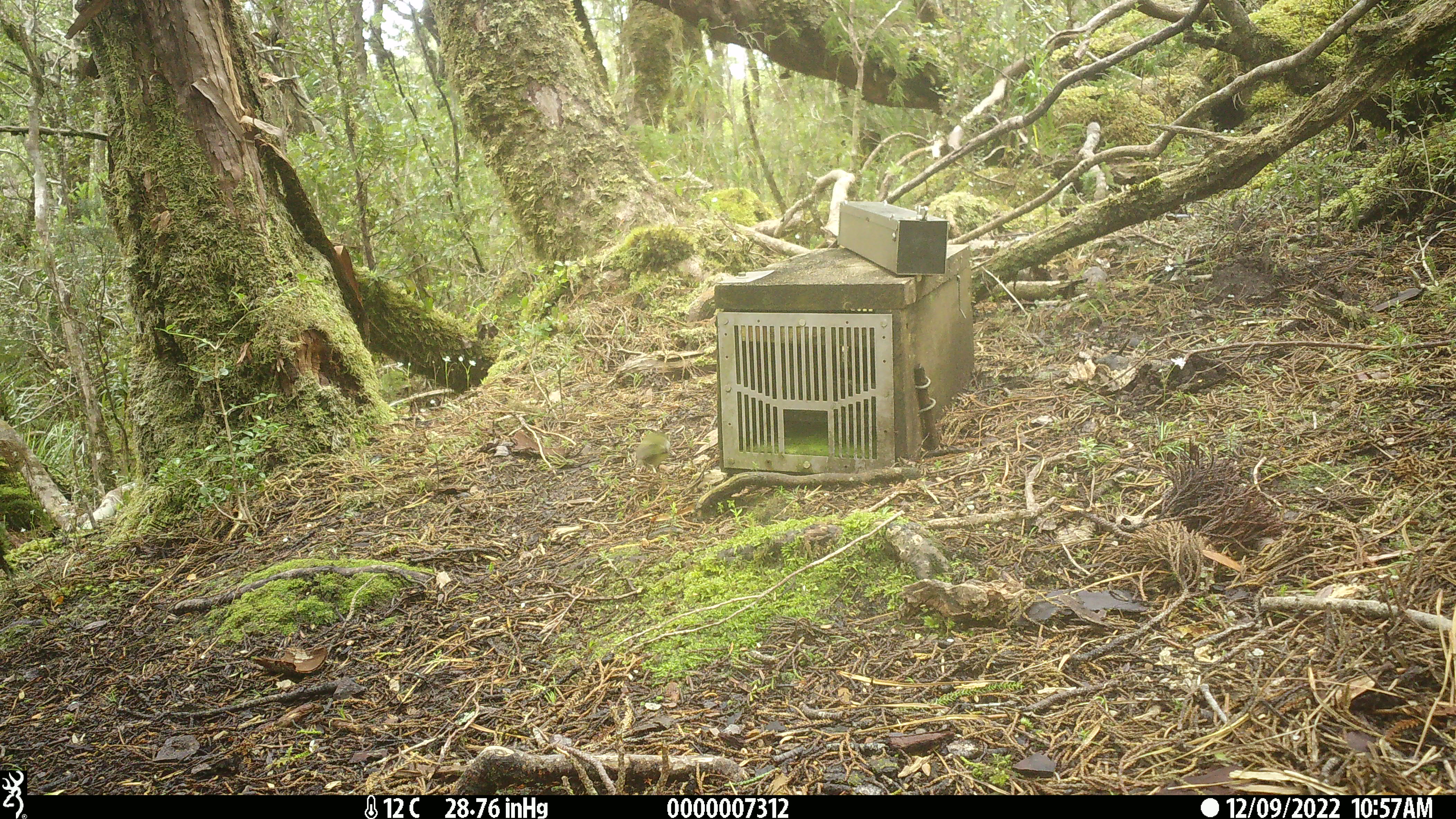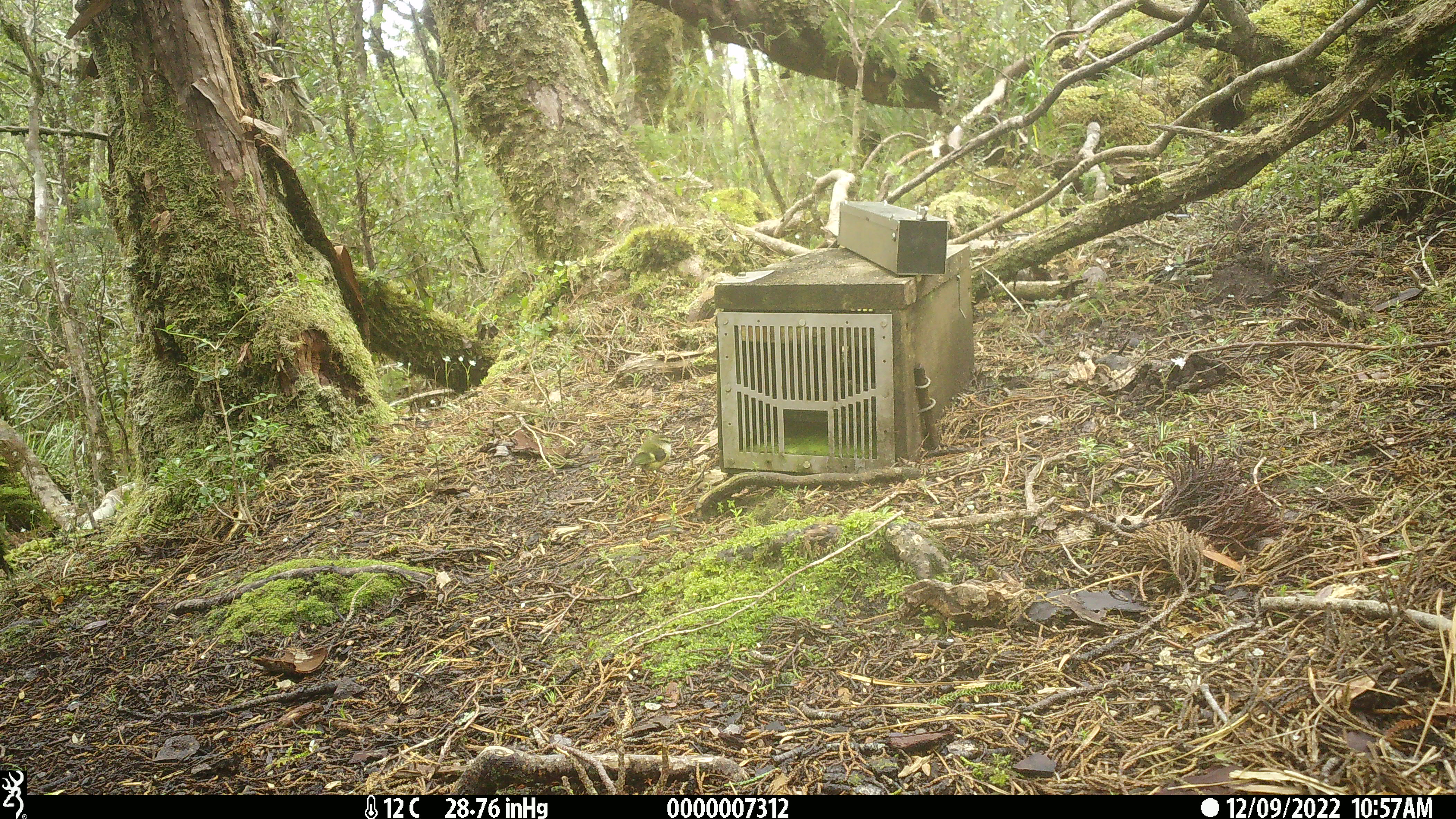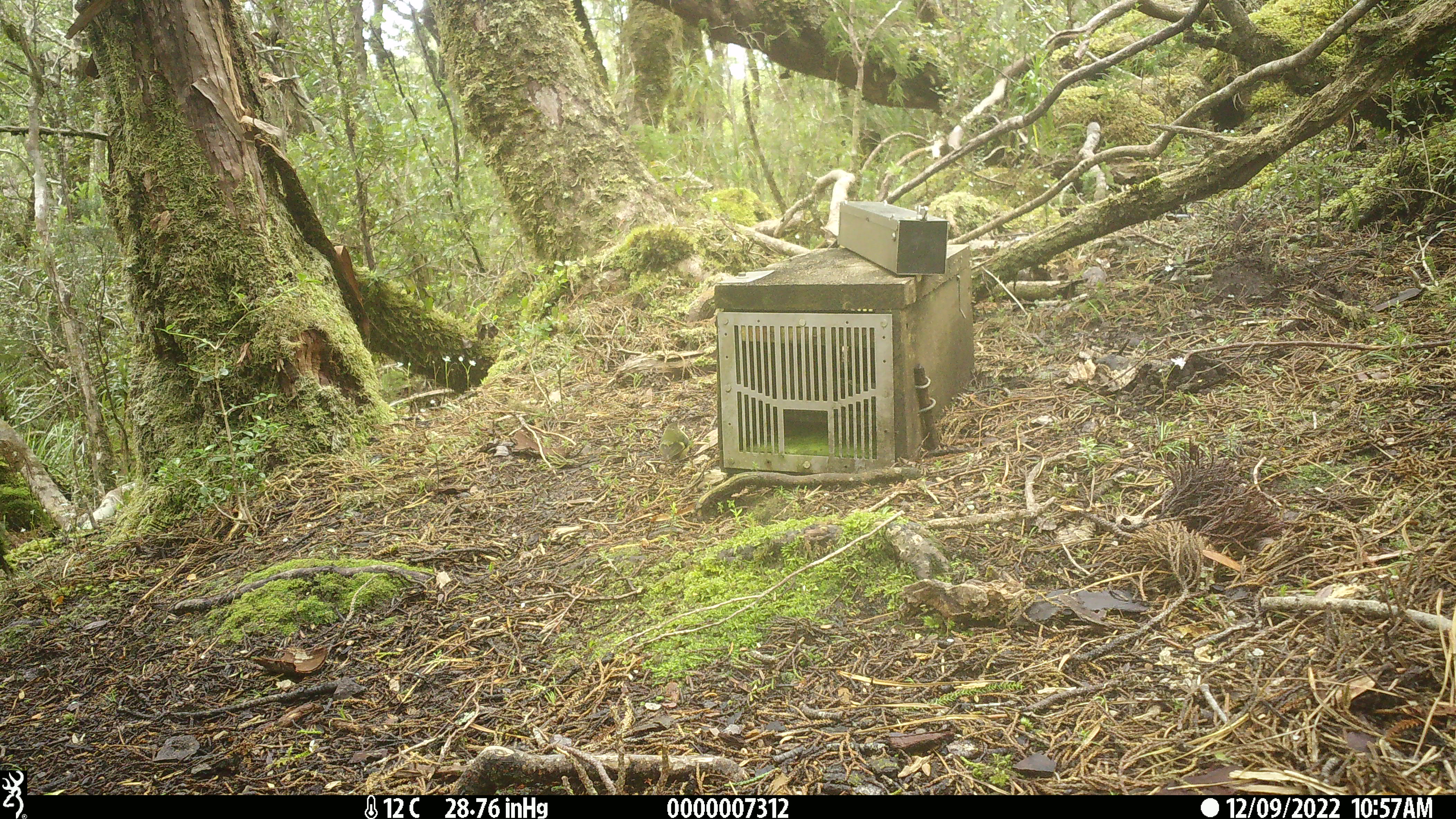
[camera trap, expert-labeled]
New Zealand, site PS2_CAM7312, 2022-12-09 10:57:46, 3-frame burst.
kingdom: Animalia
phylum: Chordata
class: Aves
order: Passeriformes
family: Acanthisittidae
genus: Acanthisitta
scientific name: Acanthisitta chloris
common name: rifleman